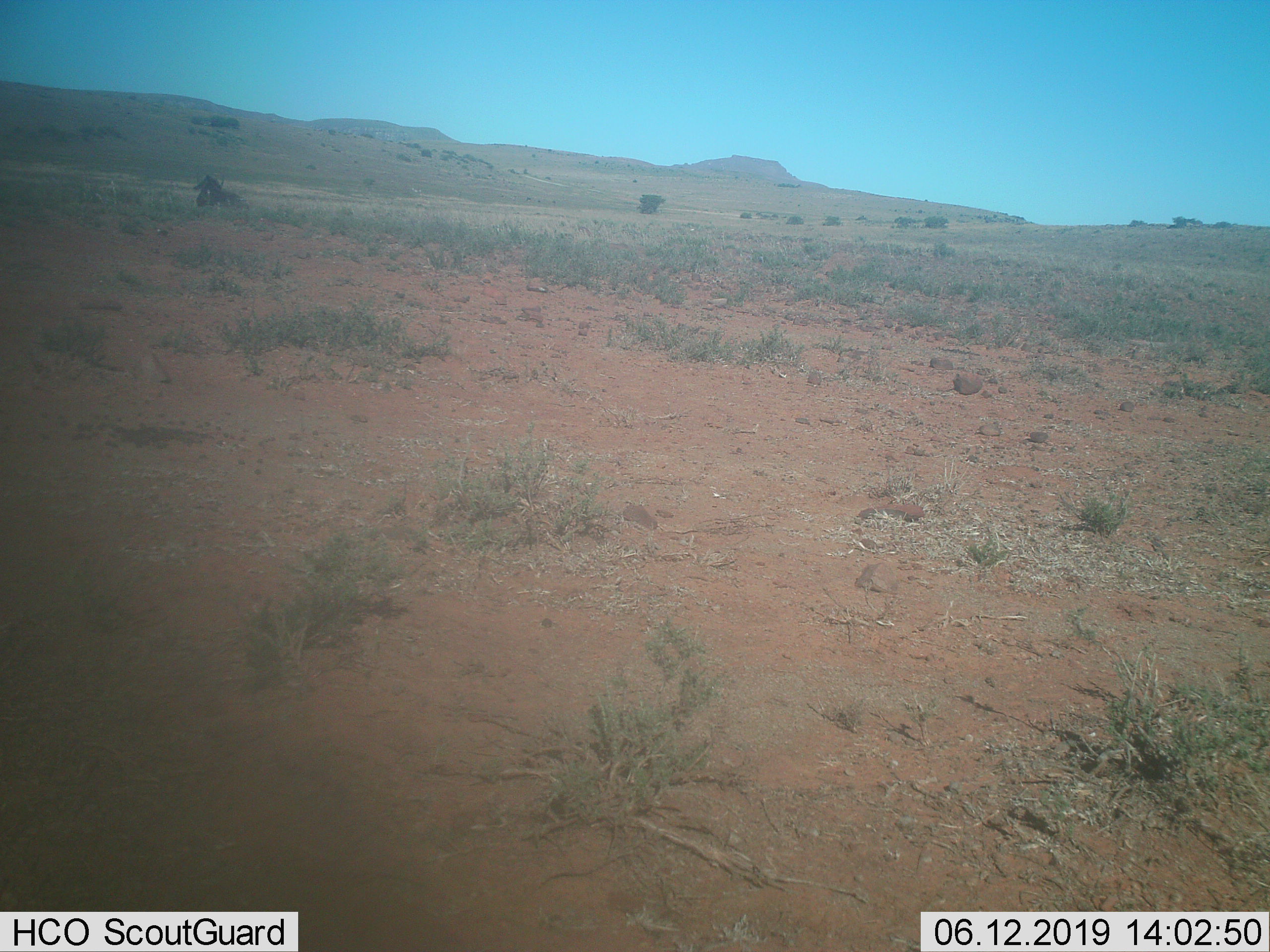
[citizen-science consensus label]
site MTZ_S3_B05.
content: unidentified animal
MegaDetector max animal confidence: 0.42